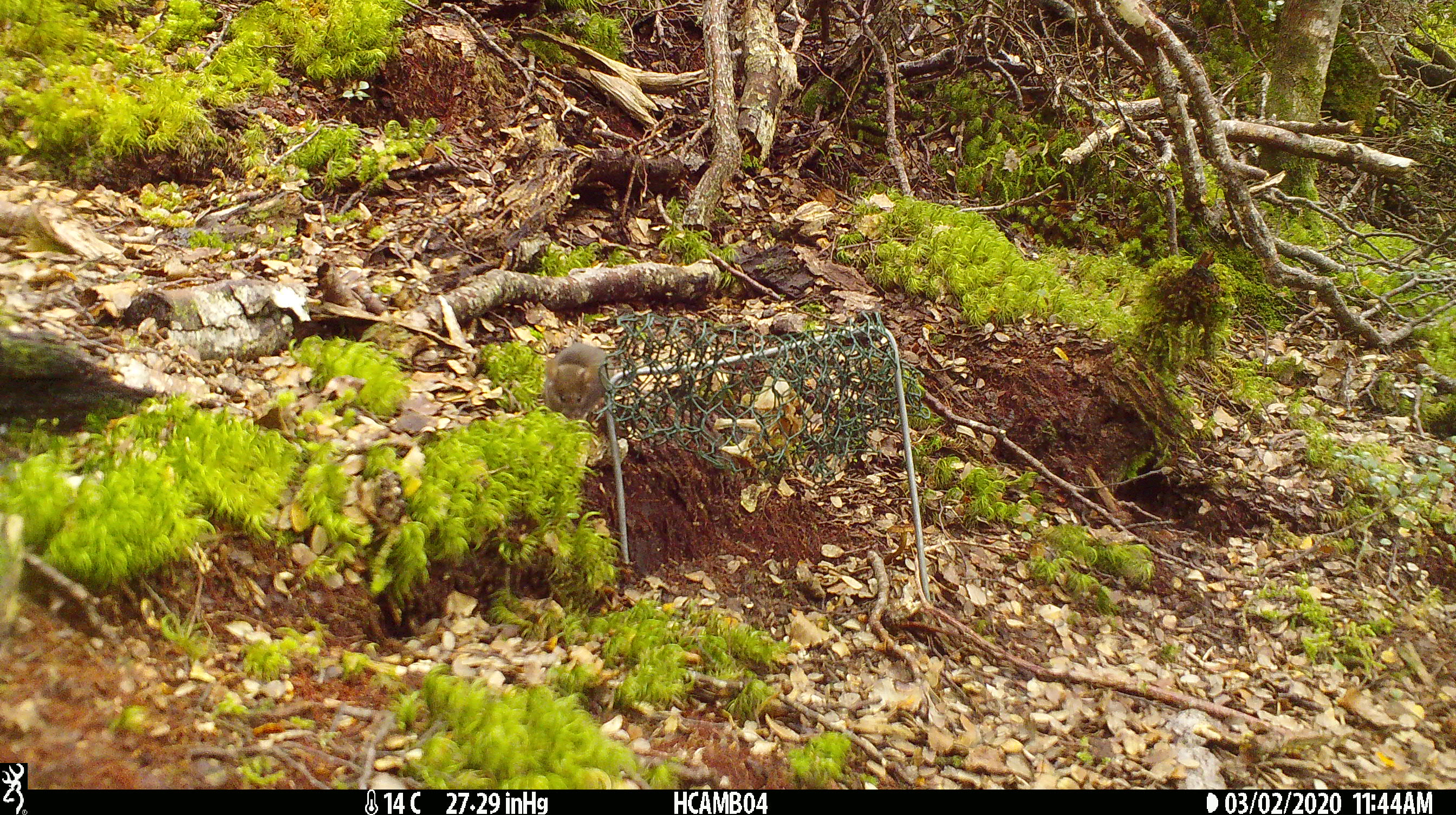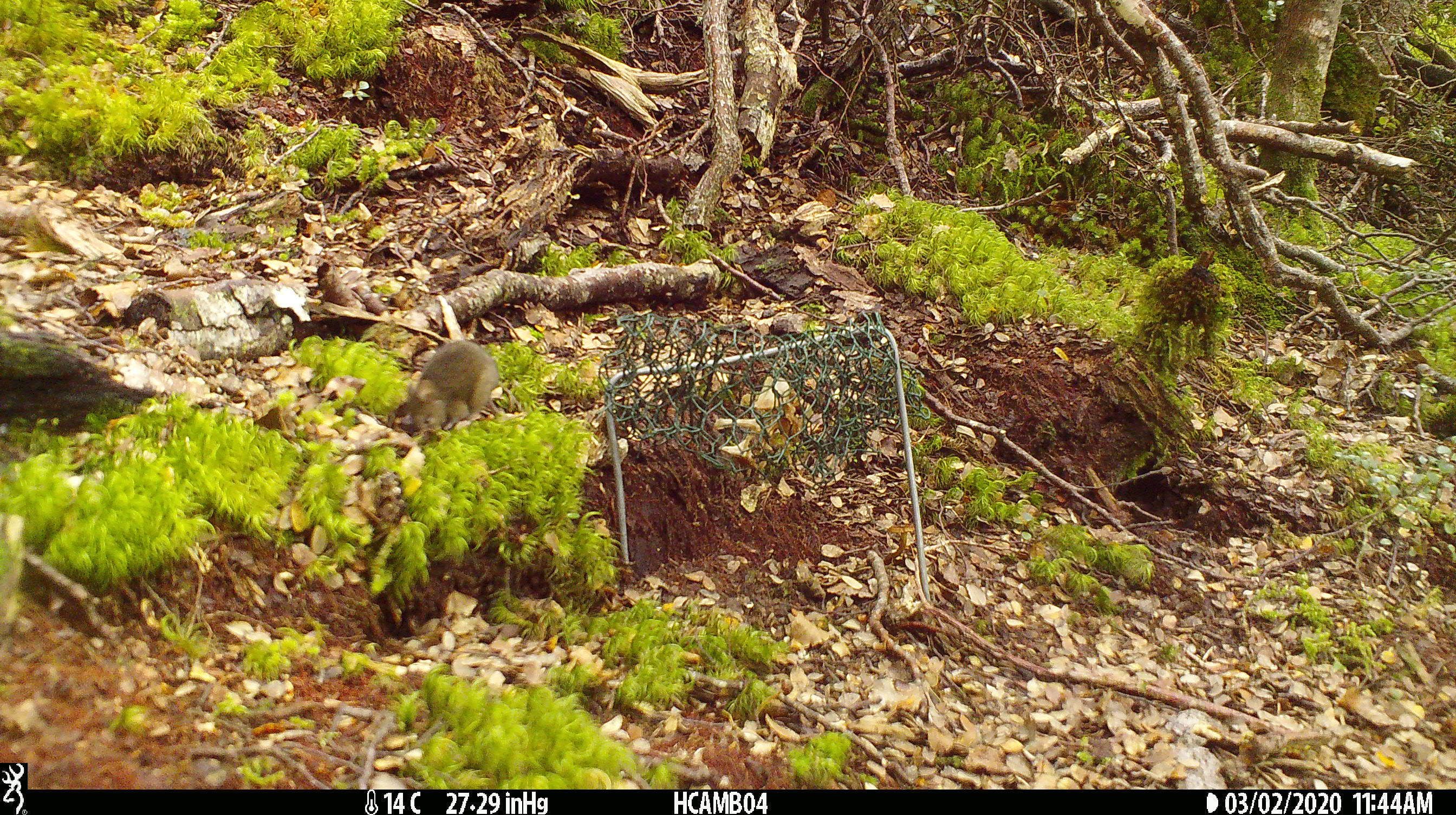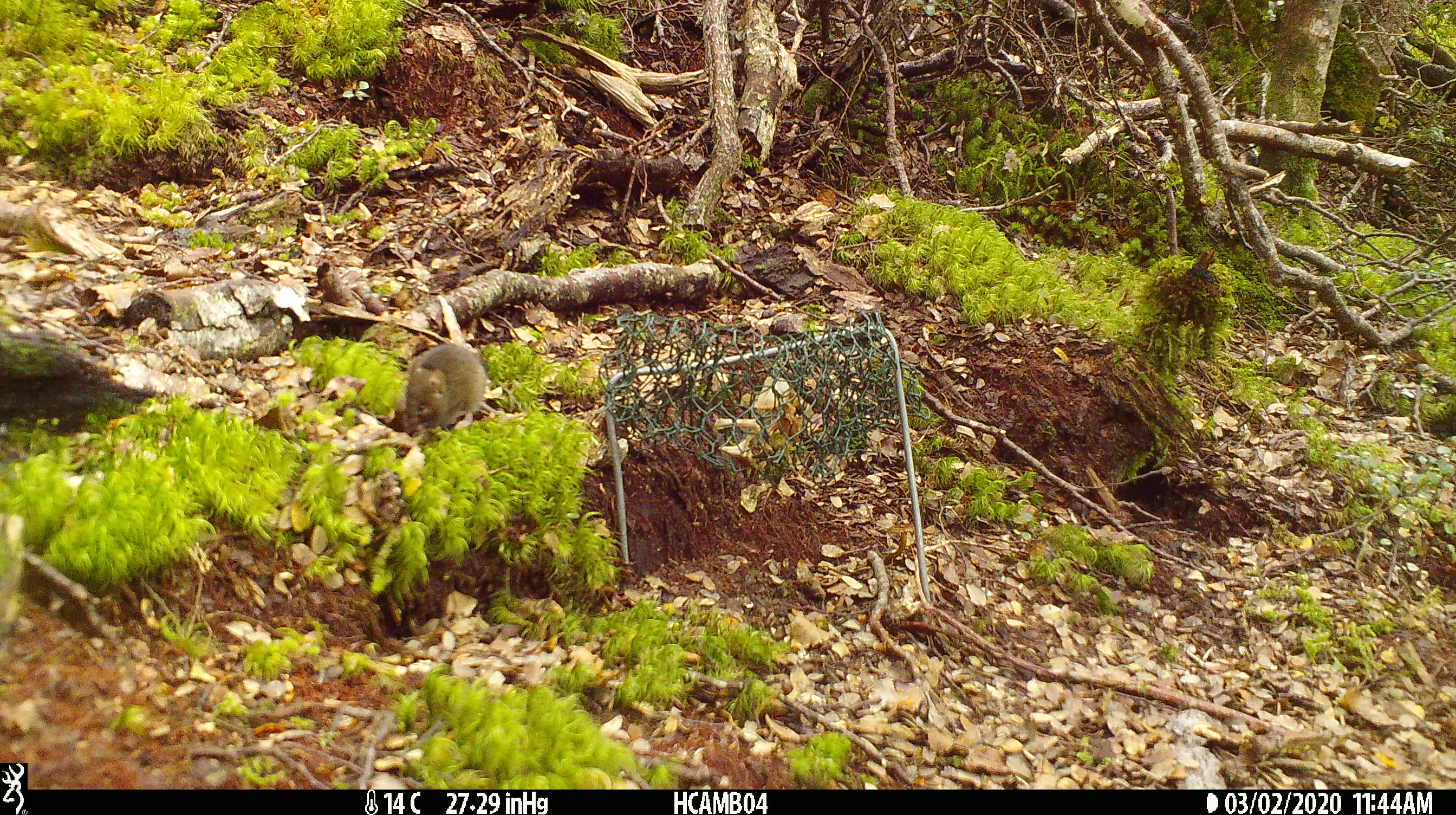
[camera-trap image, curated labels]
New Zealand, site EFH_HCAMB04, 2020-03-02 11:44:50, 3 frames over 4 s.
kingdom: Animalia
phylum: Chordata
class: Mammalia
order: Rodentia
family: Muridae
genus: Mus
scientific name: Mus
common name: mouse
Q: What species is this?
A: Mouse (Mus).